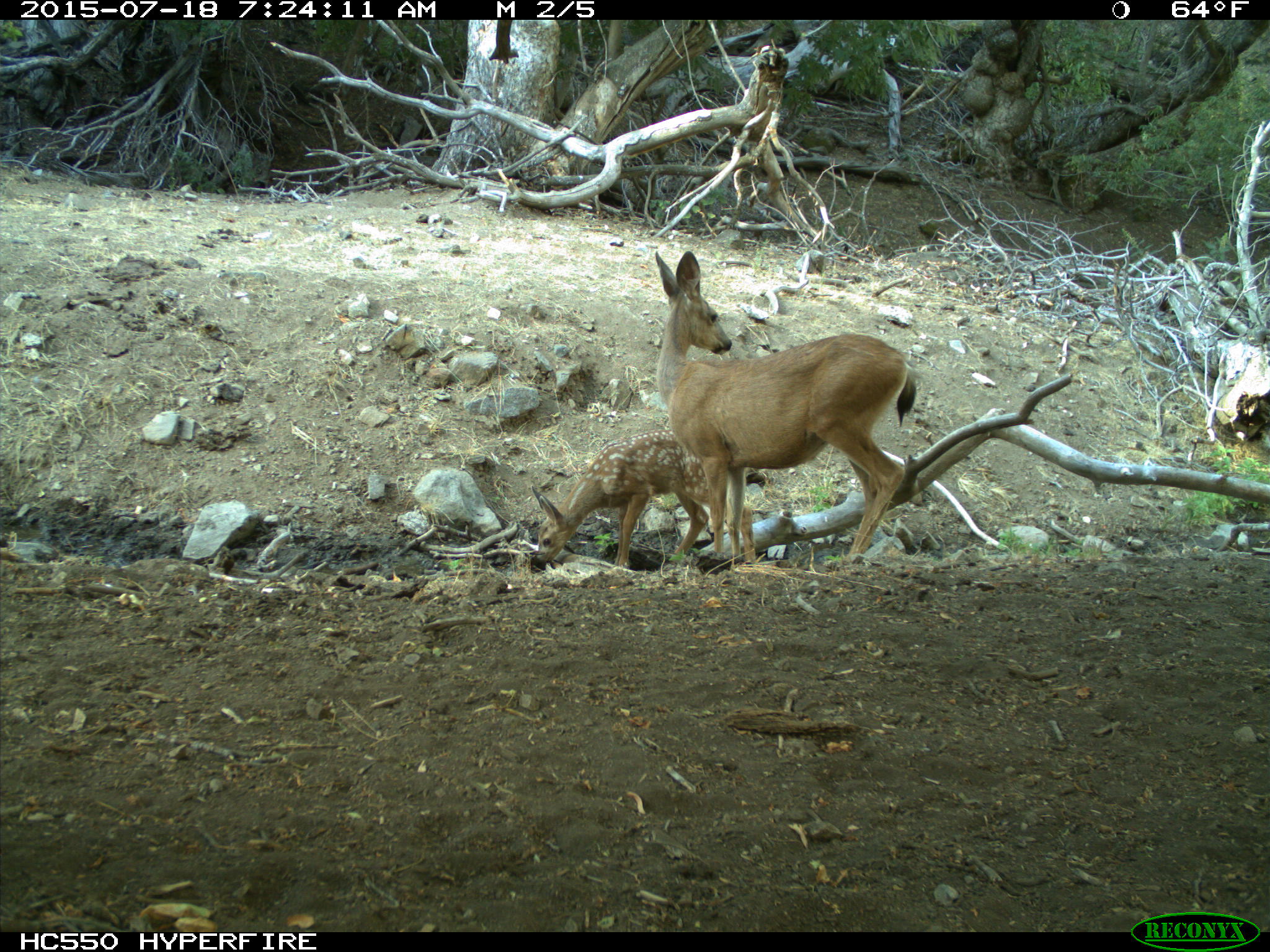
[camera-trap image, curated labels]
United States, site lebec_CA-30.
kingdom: Animalia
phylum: Chordata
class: Mammalia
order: Artiodactyla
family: Cervidae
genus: Odocoileus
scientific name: Odocoileus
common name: deer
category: unidentified deer